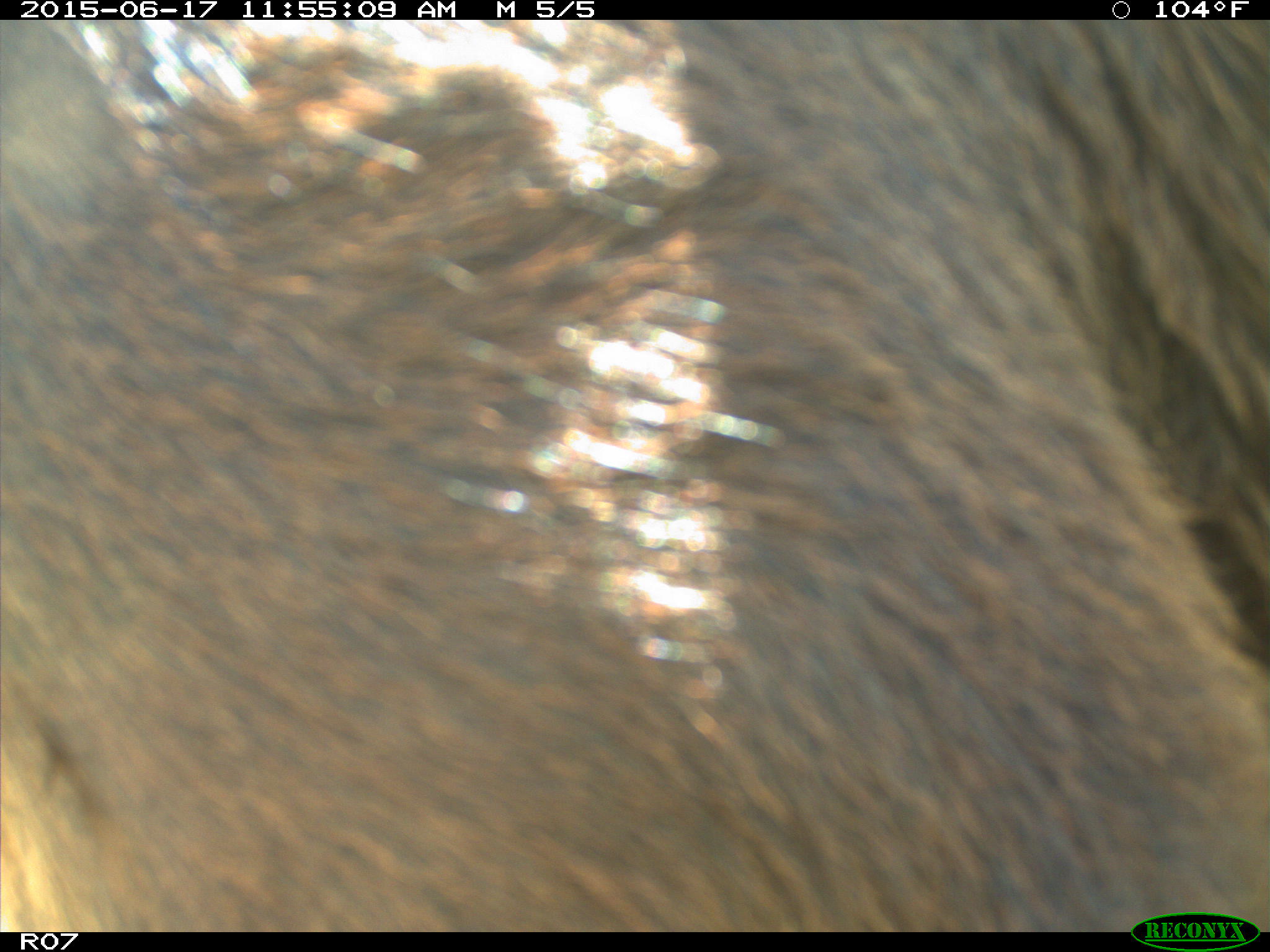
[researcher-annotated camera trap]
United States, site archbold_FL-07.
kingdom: Animalia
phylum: Chordata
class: Mammalia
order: Artiodactyla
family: Bovidae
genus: Bos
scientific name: Bos taurus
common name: domestic cow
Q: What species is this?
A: Bos taurus (domestic cow).